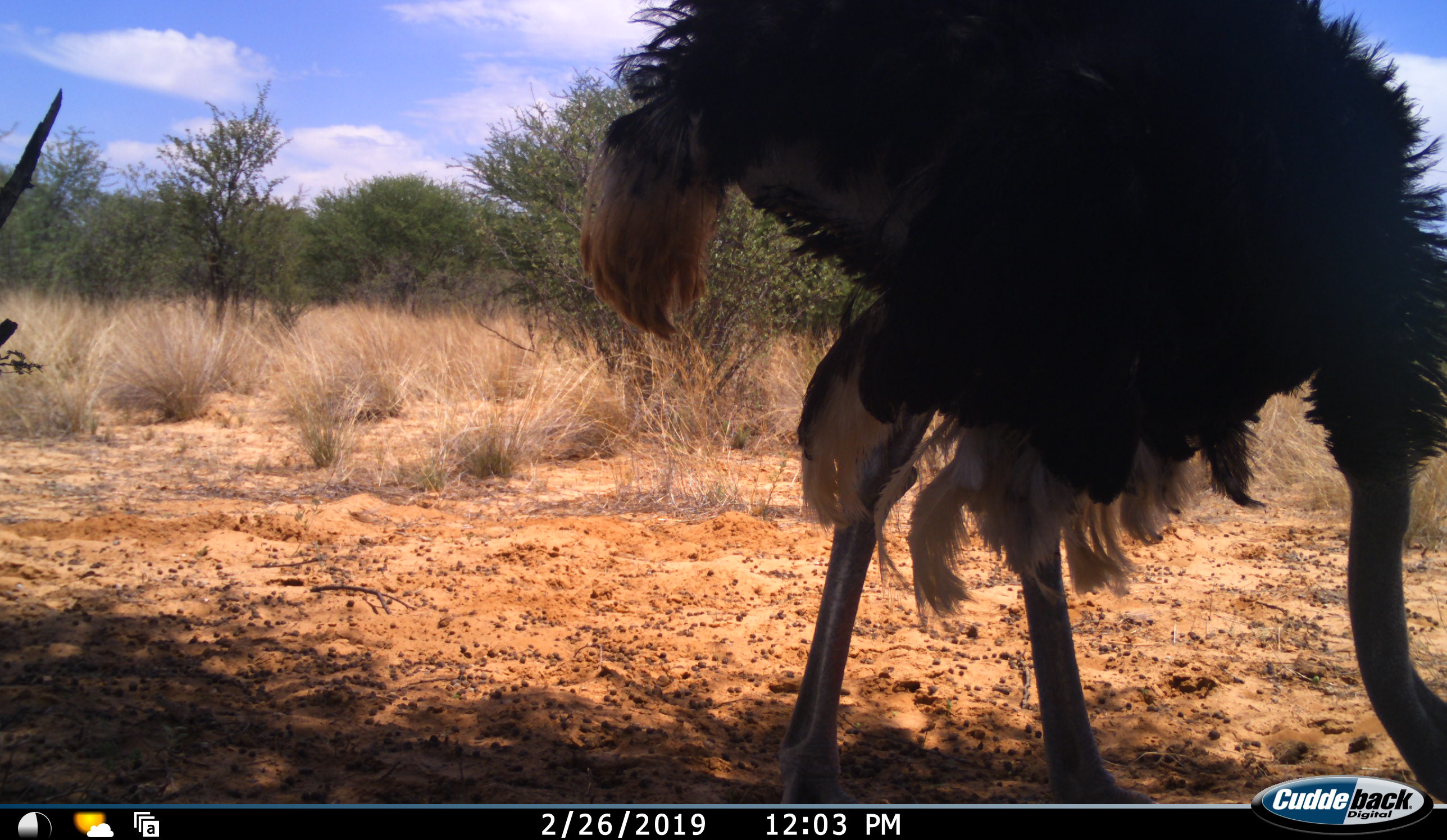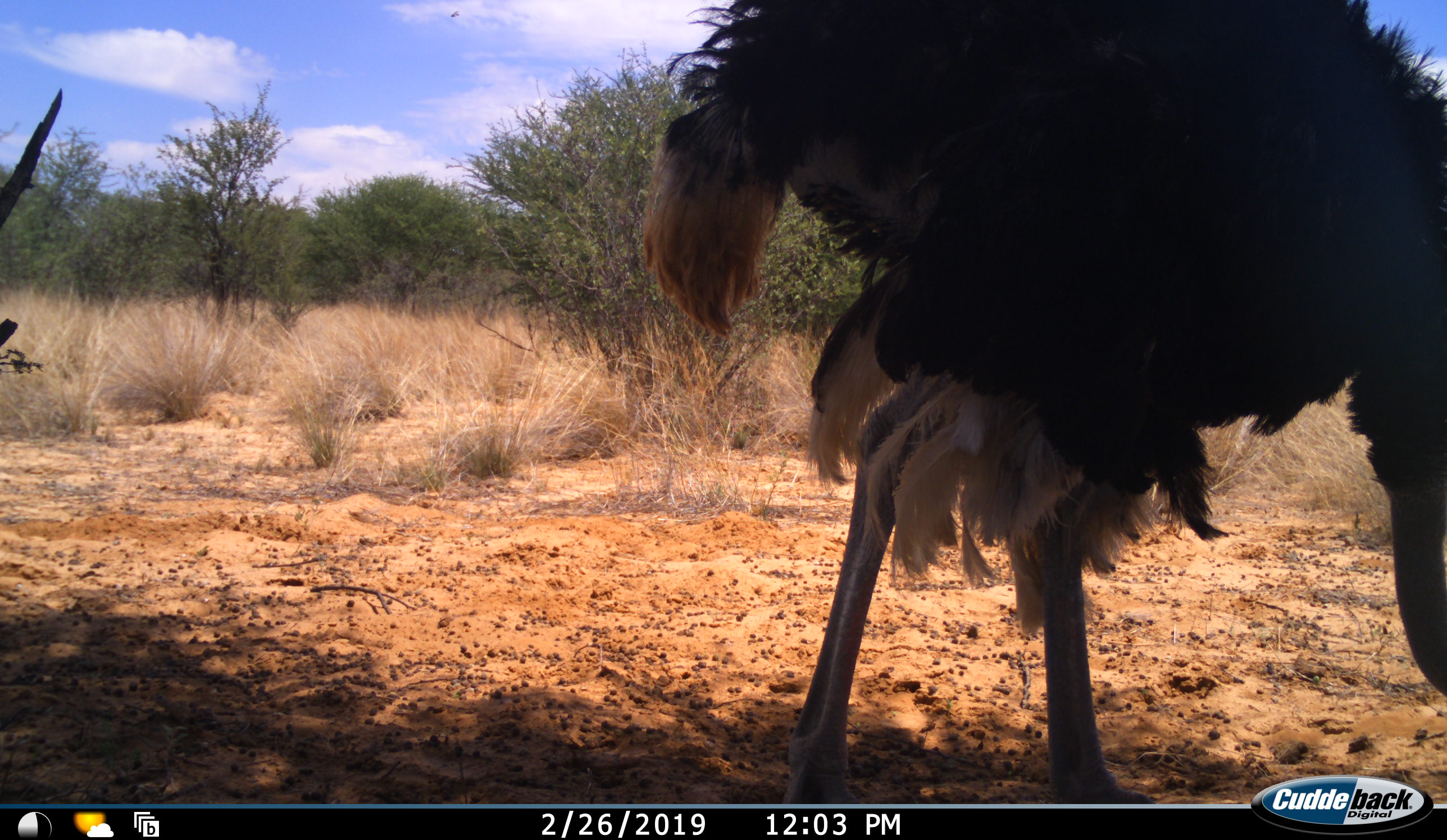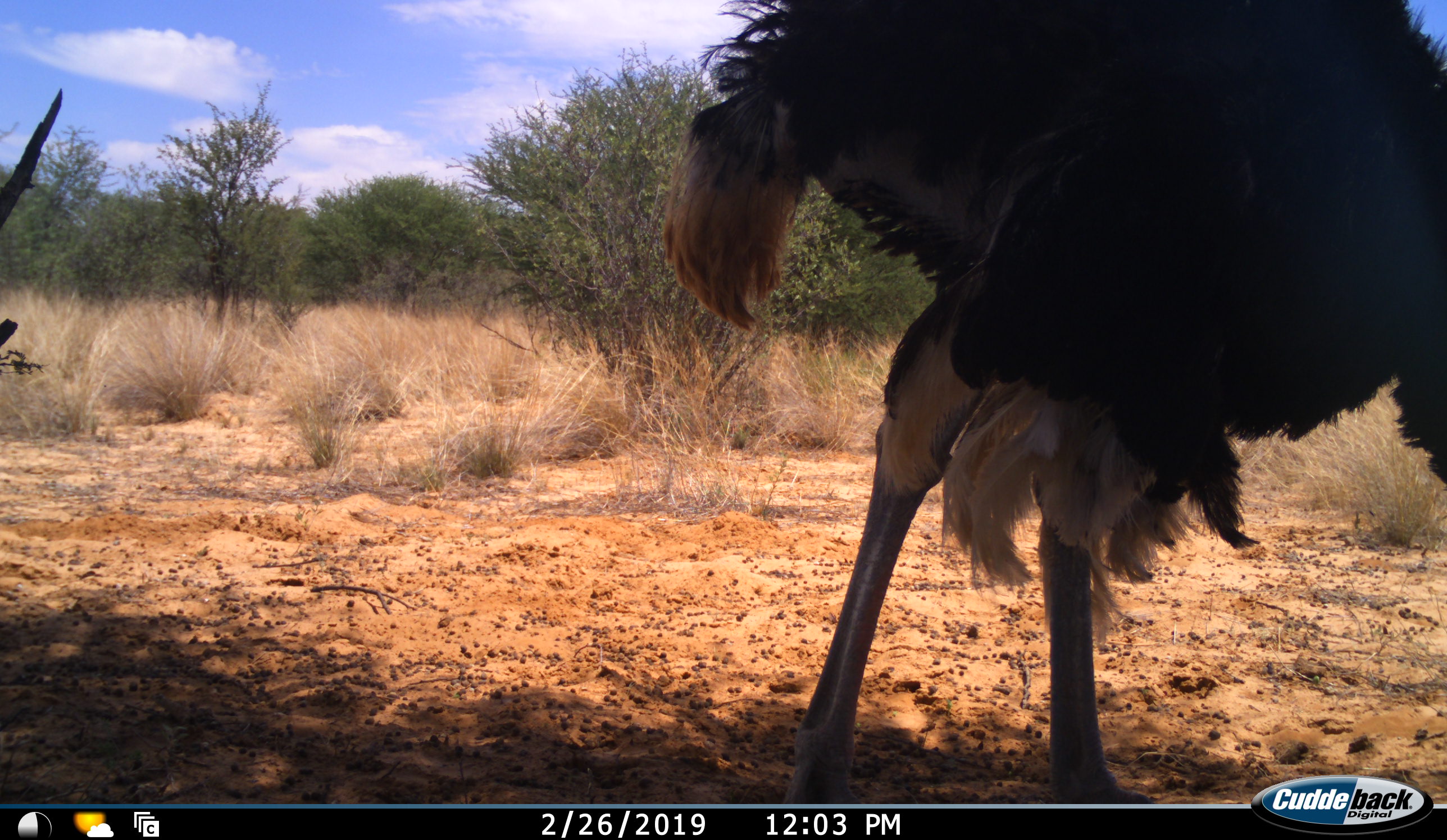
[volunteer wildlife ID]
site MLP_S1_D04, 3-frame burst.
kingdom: Animalia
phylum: Chordata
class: Aves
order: Struthioniformes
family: Struthionidae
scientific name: Struthionidae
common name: ostrich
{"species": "ostrich (Struthionidae)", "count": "1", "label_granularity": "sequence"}